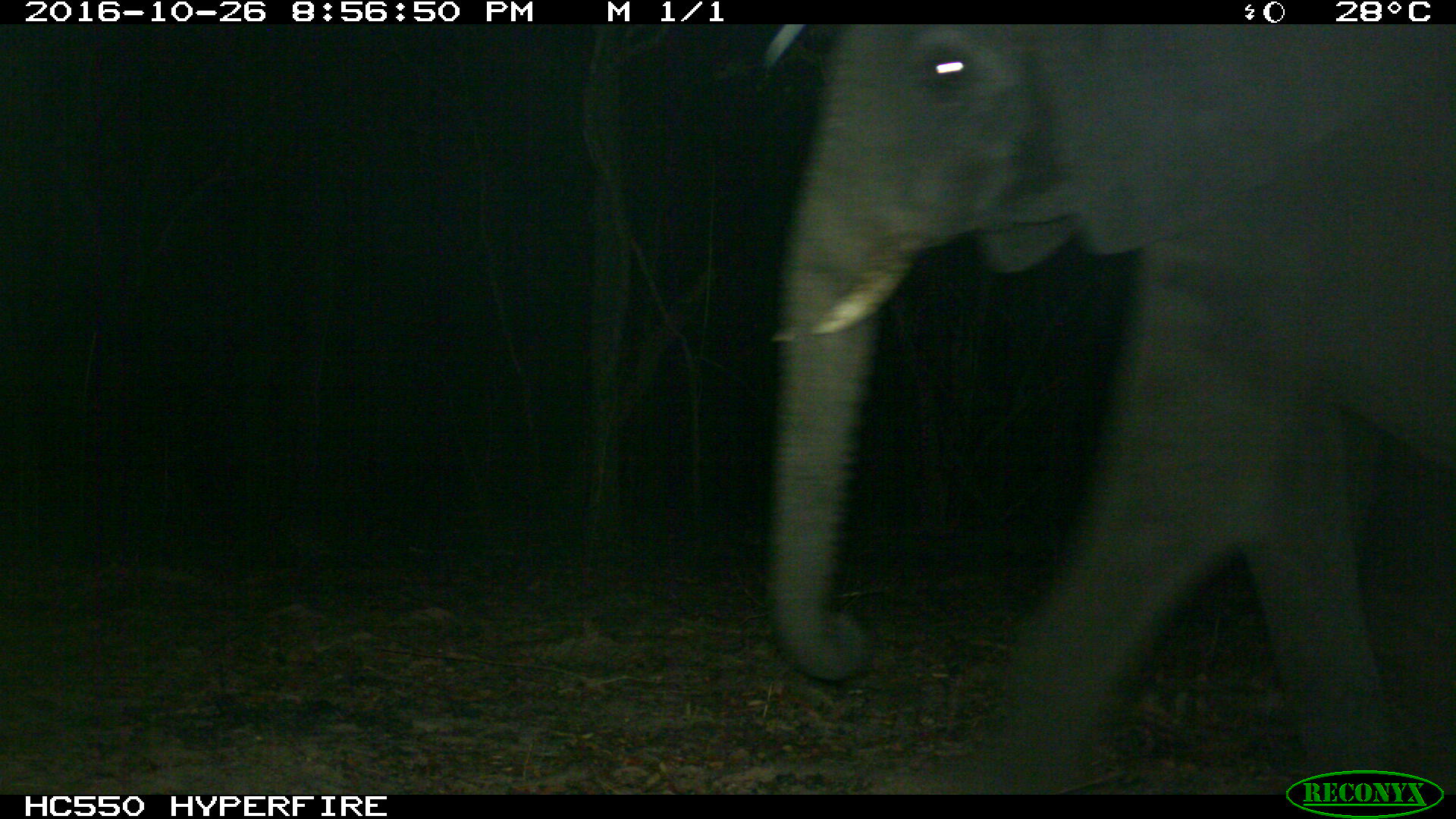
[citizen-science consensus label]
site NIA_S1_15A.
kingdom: Animalia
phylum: Chordata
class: Mammalia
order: Proboscidea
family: Elephantidae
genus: Loxodonta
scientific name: Loxodonta africana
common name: african bush elephant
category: elephant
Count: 1.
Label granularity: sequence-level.